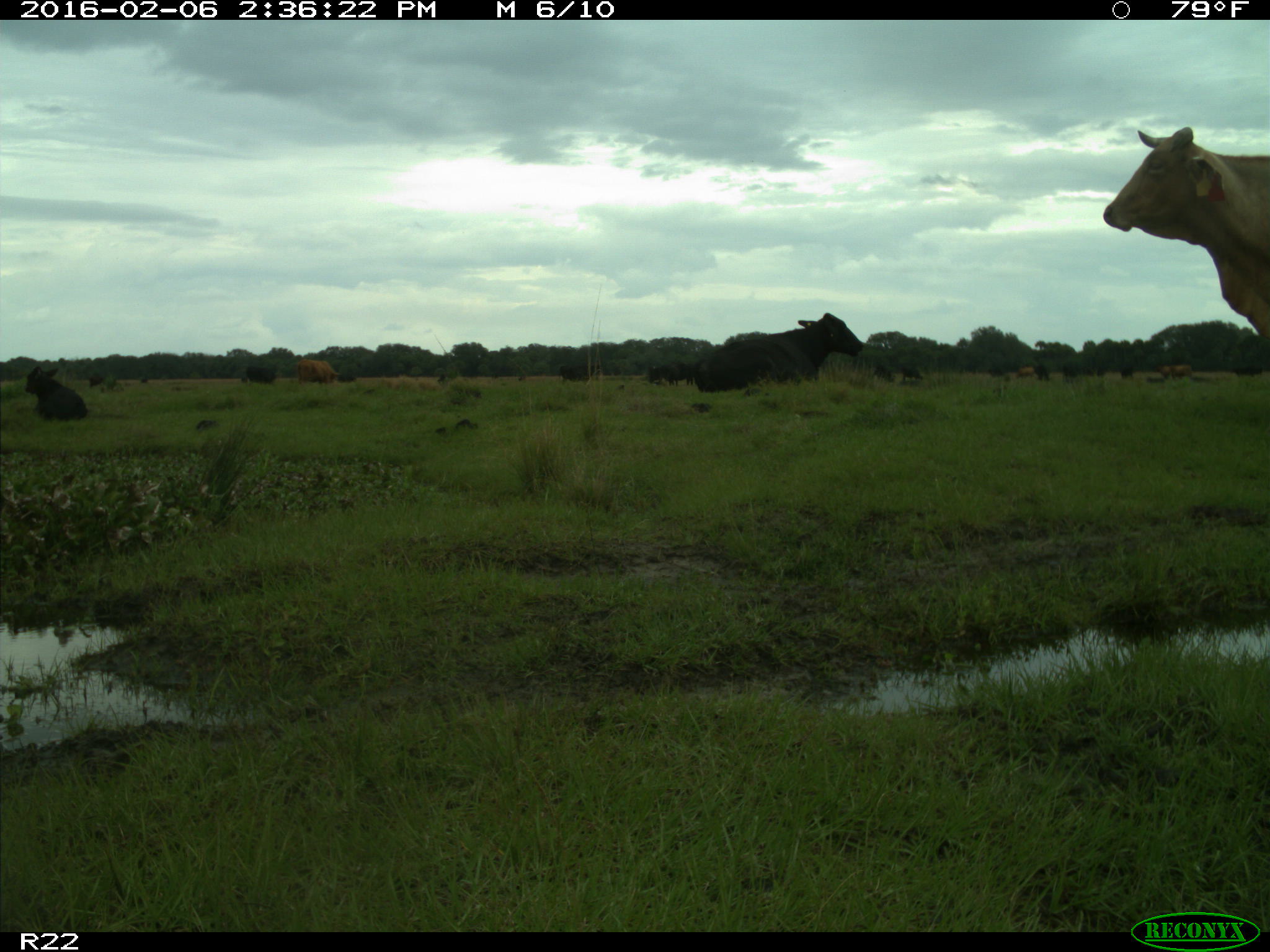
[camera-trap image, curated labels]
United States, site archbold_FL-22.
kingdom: Animalia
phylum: Chordata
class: Mammalia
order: Artiodactyla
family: Bovidae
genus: Bos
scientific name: Bos taurus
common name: domestic cow